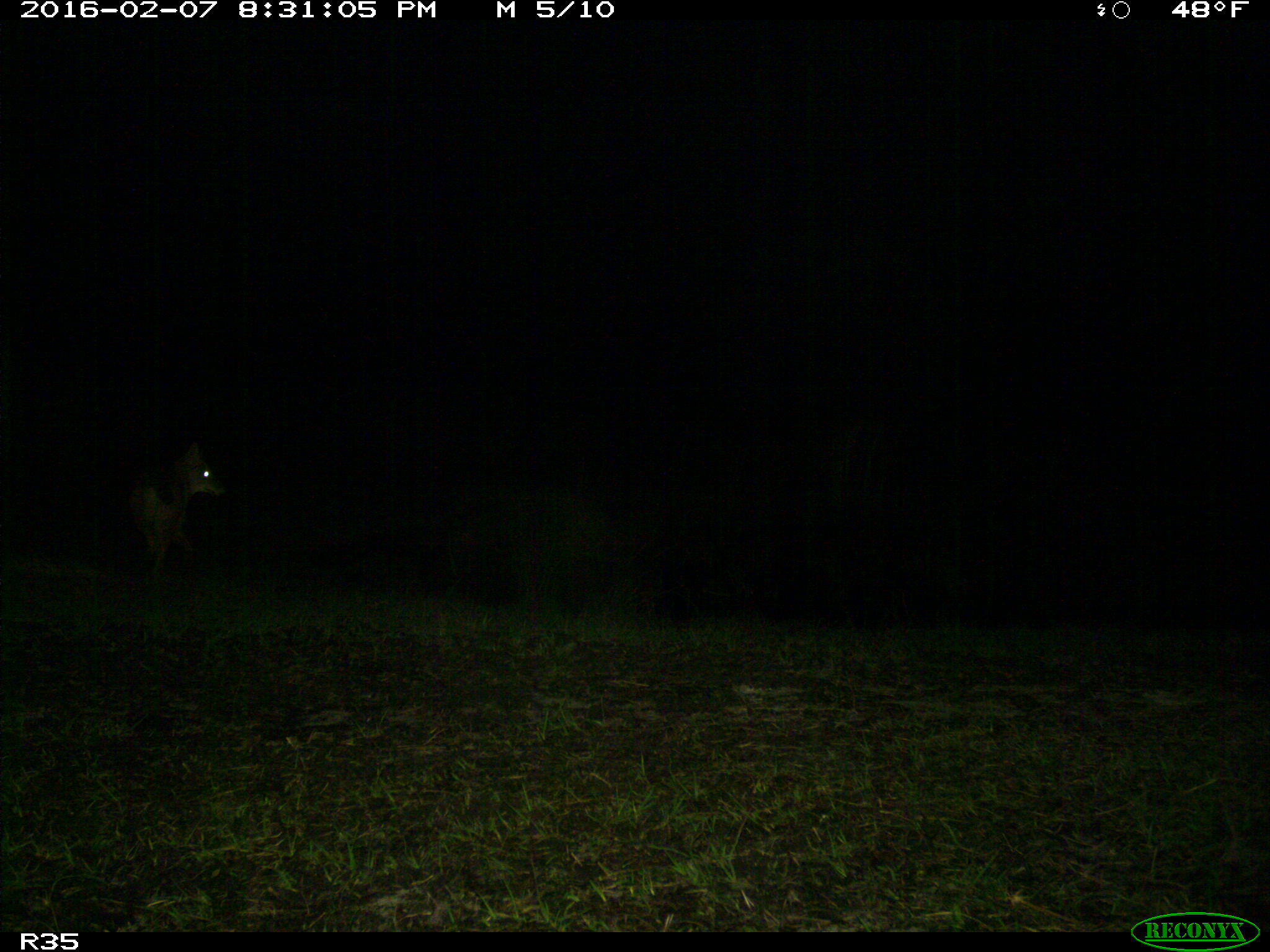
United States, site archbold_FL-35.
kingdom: Animalia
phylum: Chordata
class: Mammalia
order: Carnivora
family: Canidae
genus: Canis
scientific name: Canis latrans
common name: coyote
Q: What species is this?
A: Canis latrans (coyote).